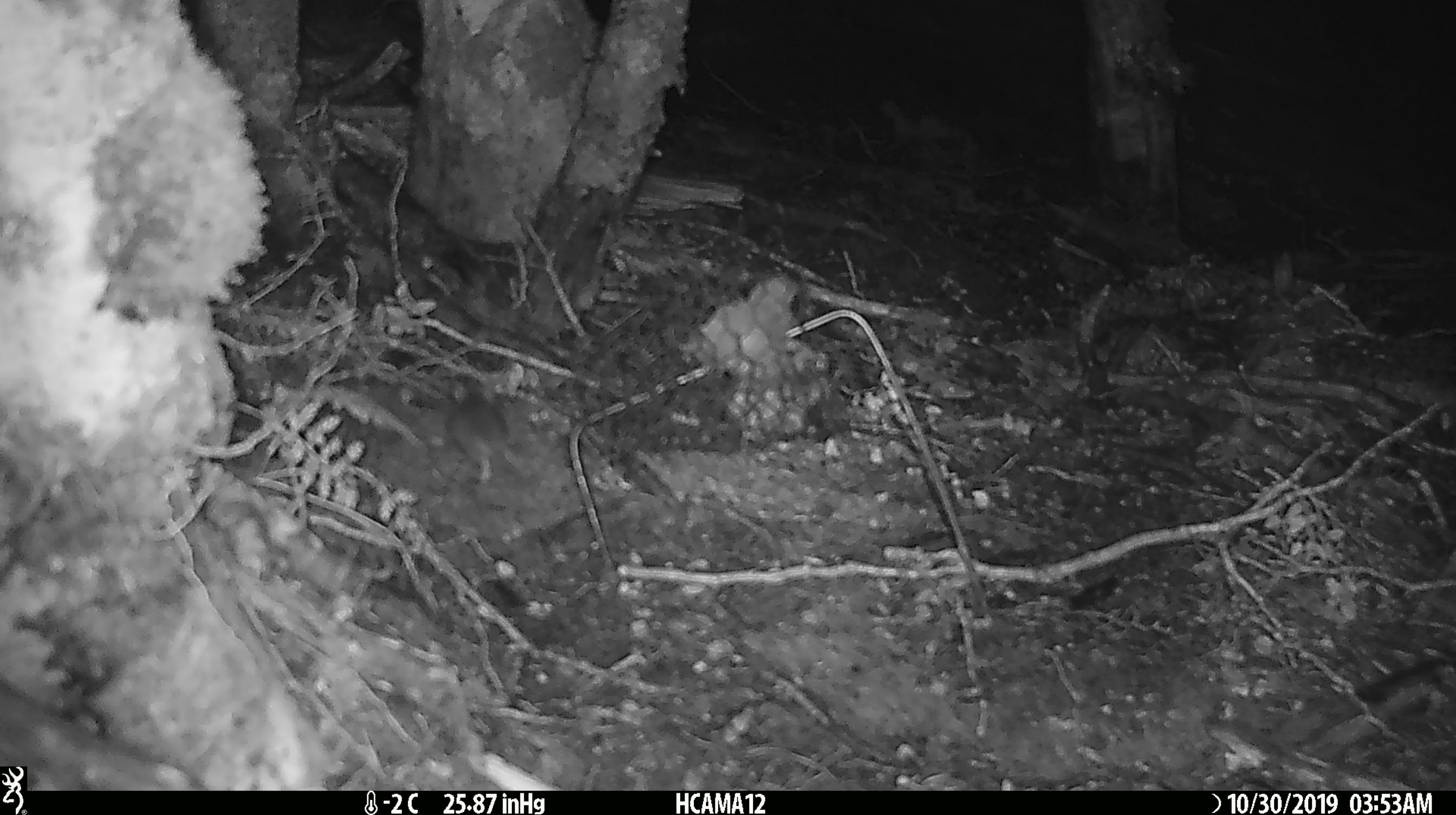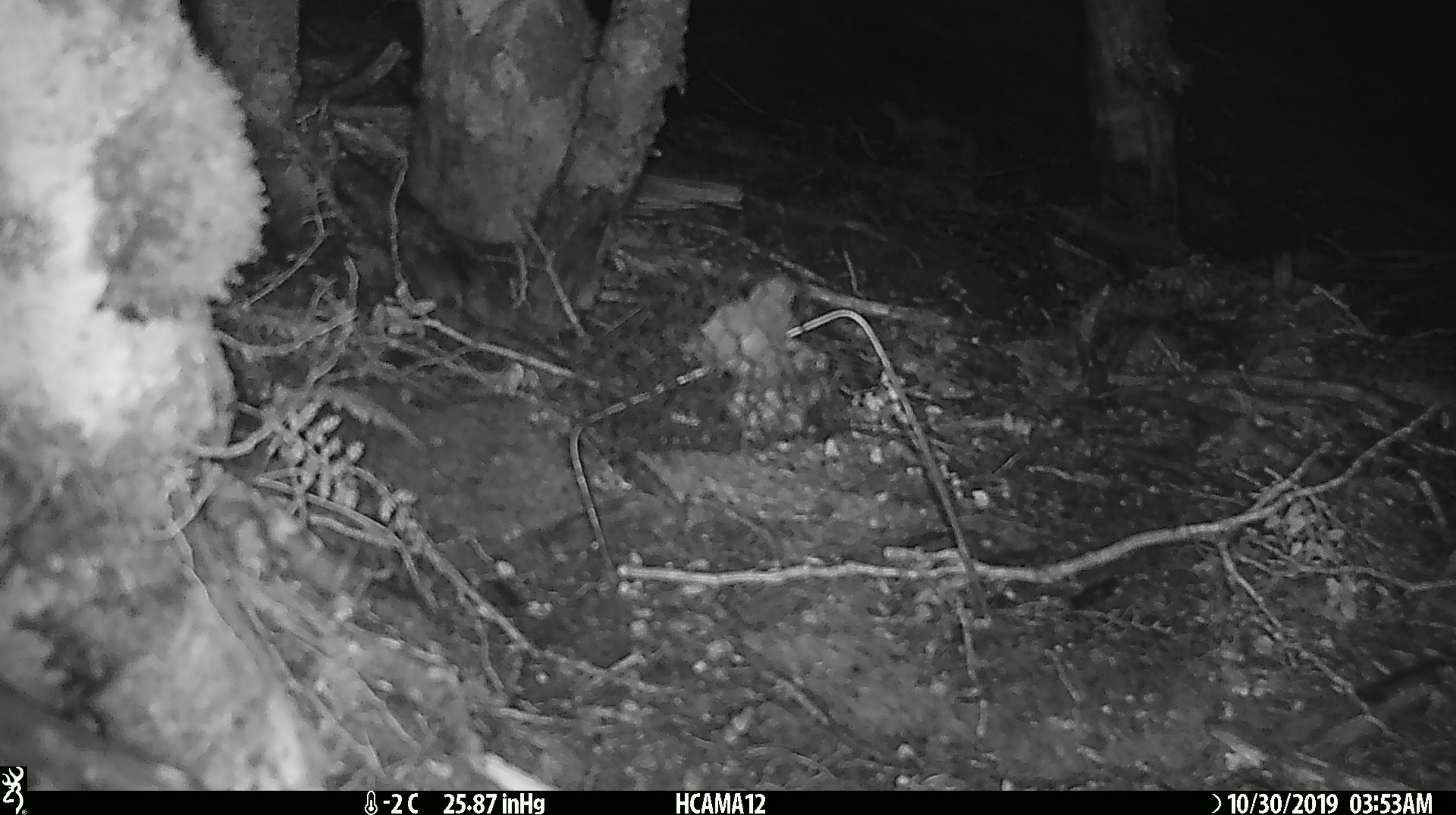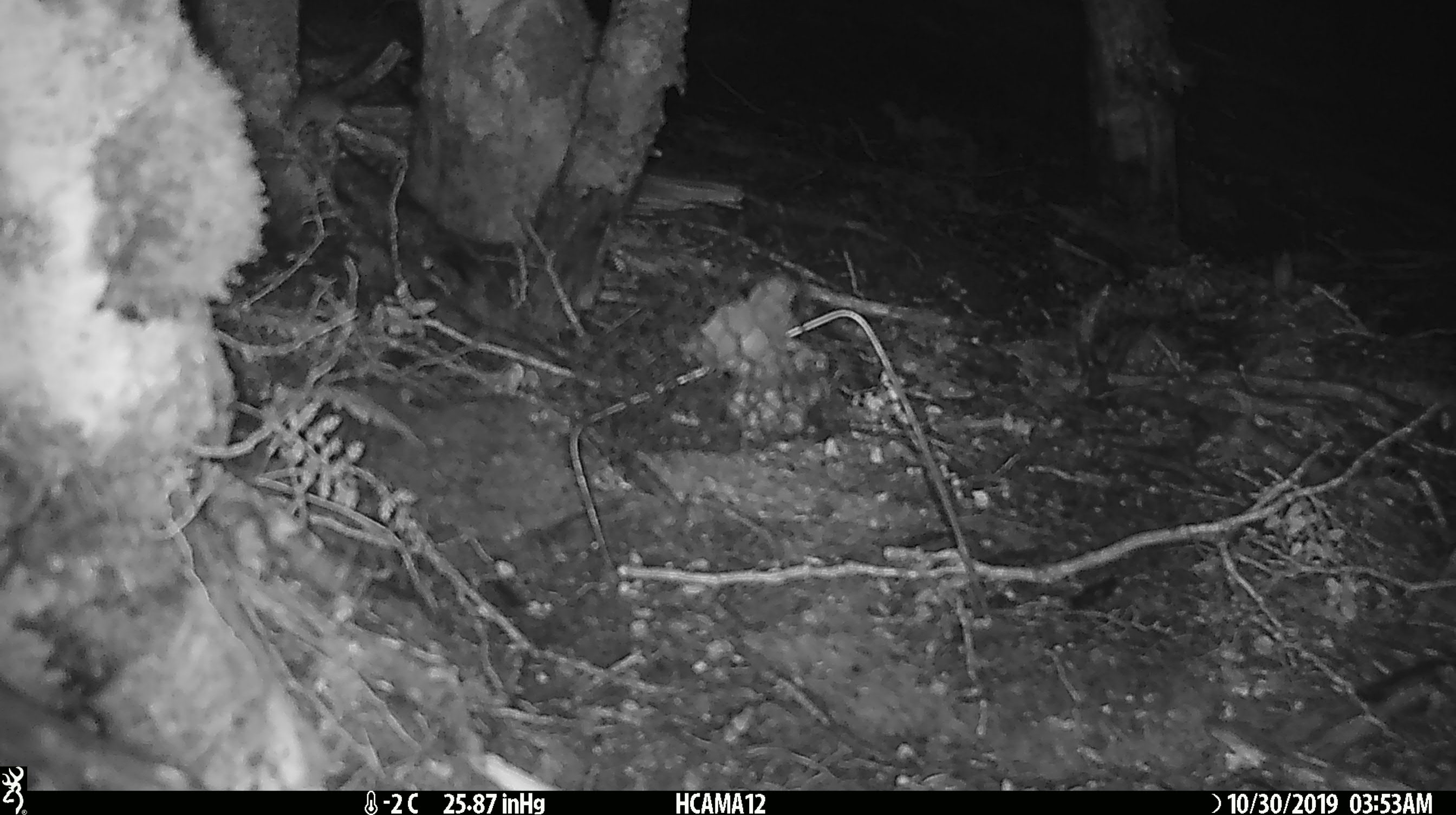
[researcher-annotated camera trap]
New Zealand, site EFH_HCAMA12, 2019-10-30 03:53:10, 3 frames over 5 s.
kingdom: Animalia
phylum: Chordata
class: Mammalia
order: Rodentia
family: Muridae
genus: Mus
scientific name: Mus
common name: mouse